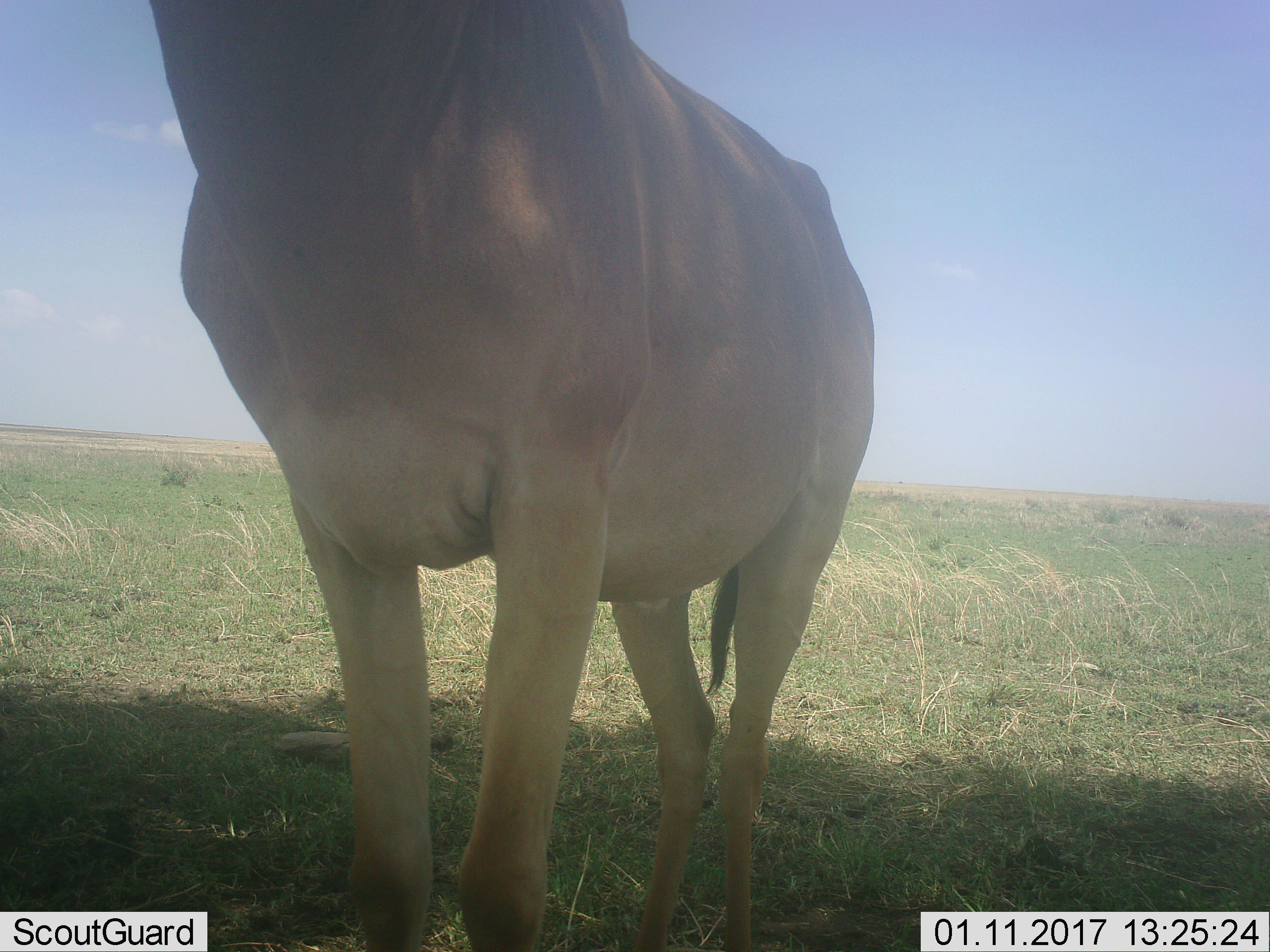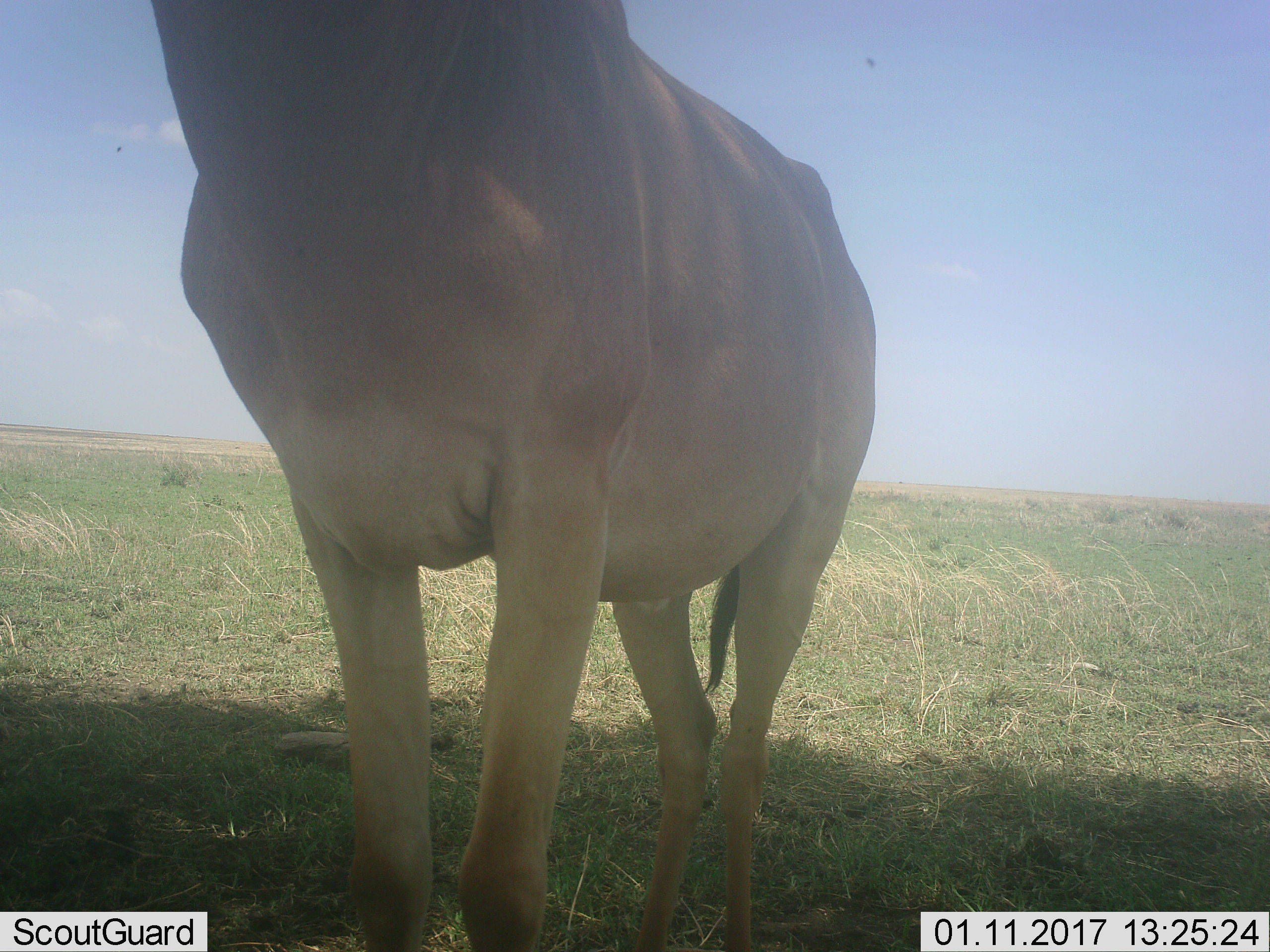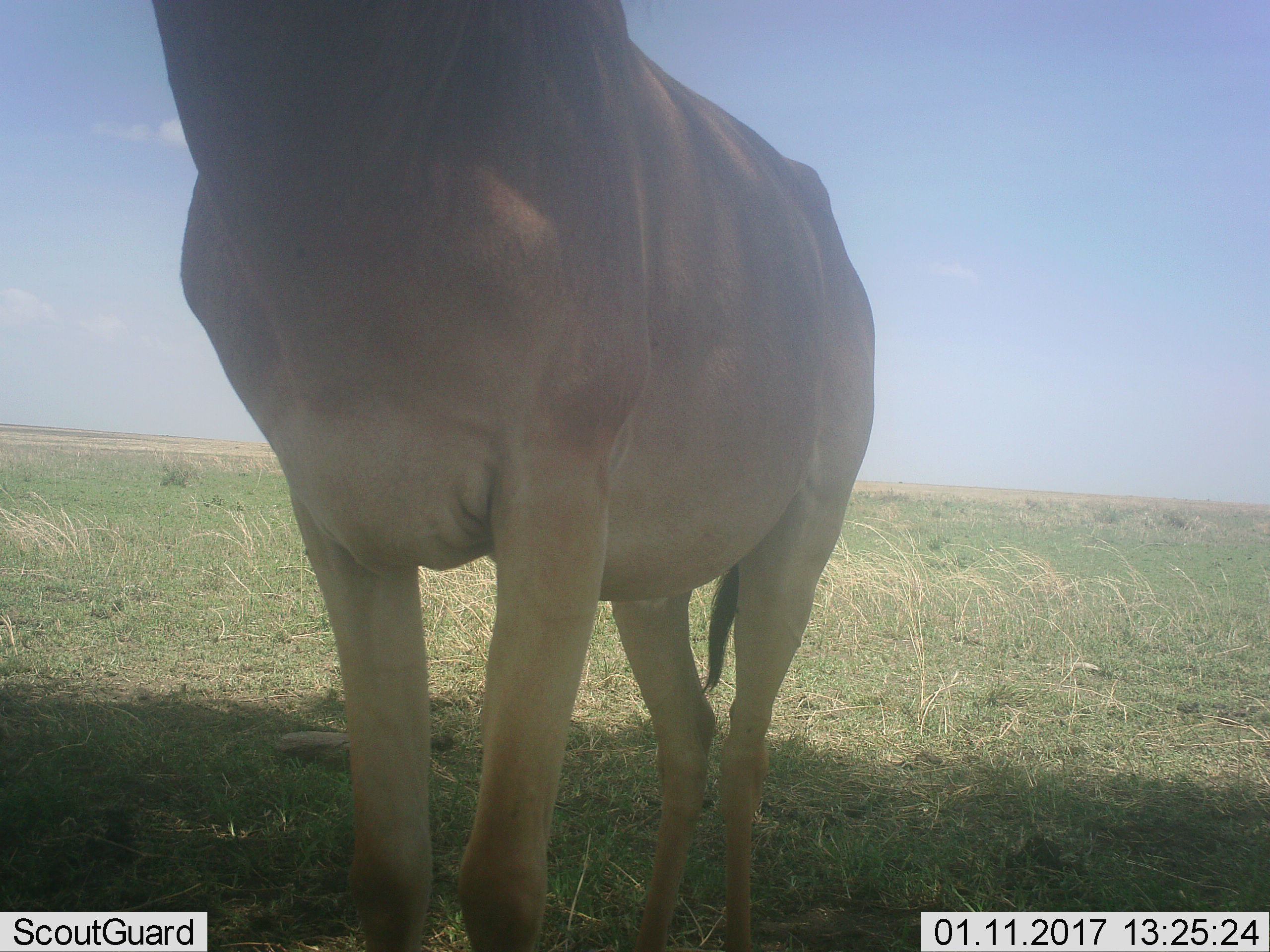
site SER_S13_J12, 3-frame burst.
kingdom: Animalia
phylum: Chordata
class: Mammalia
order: Artiodactyla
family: Bovidae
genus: Alcelaphus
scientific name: Alcelaphus buselaphus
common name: hartebeest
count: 1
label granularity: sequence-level